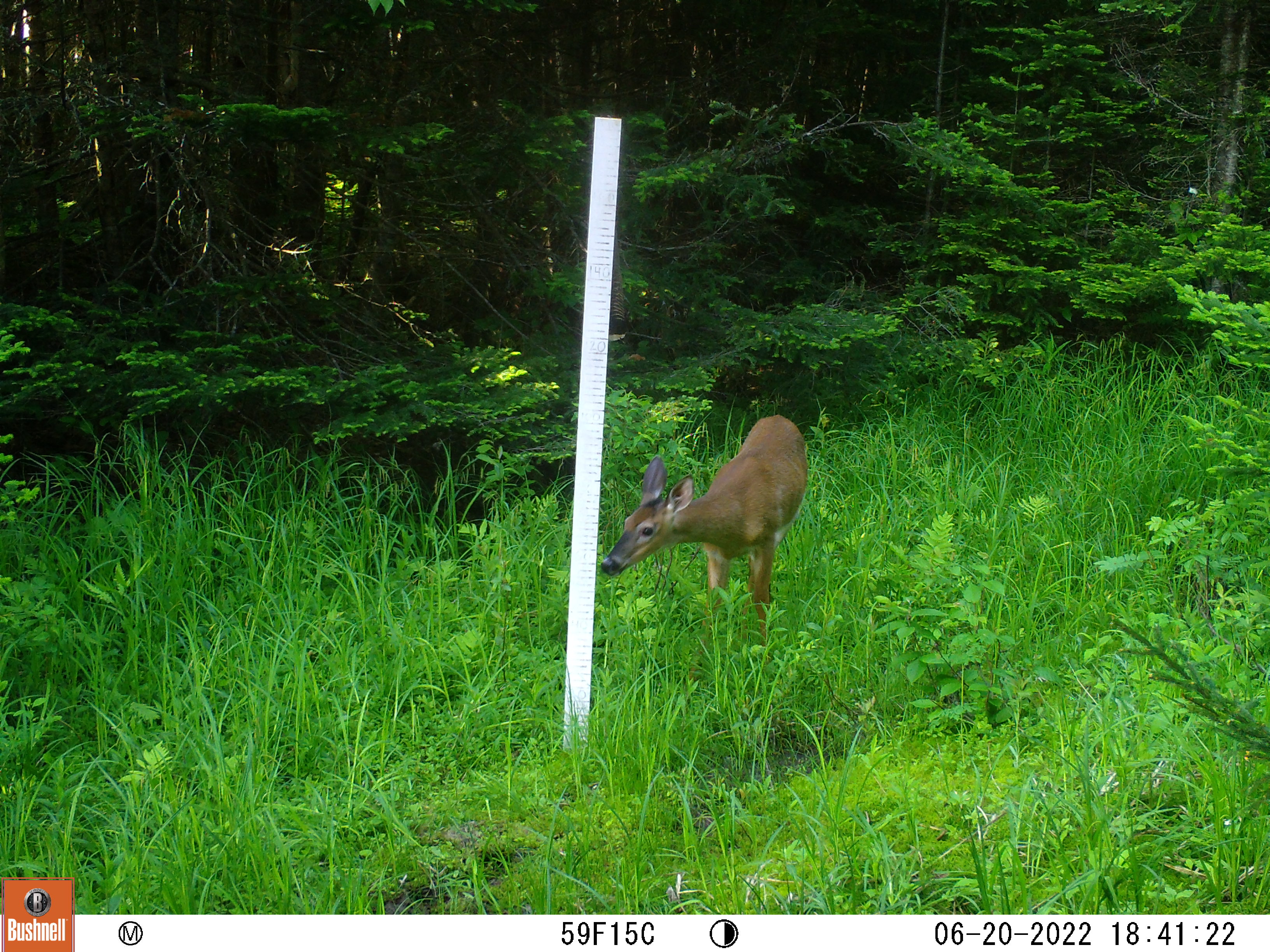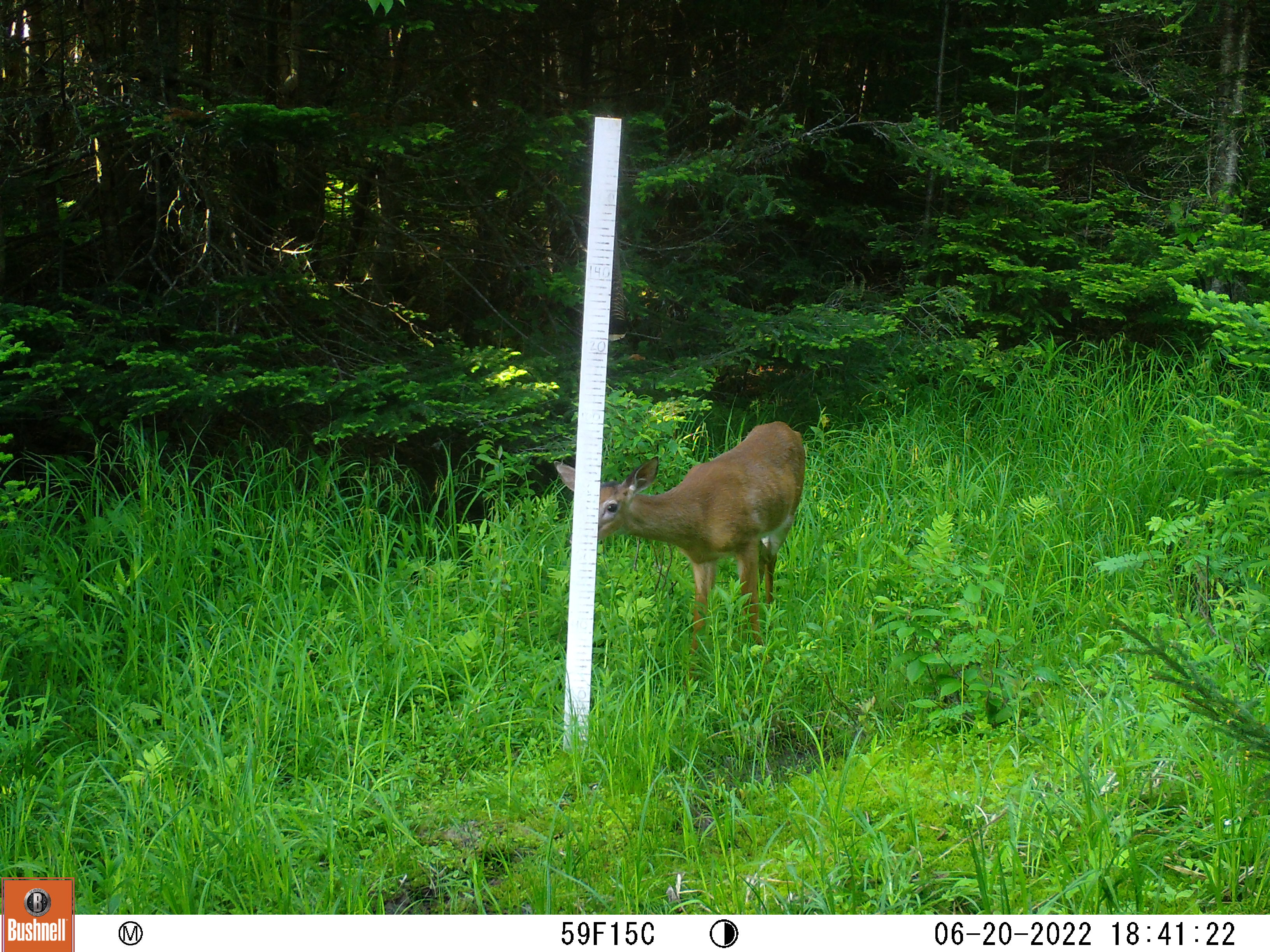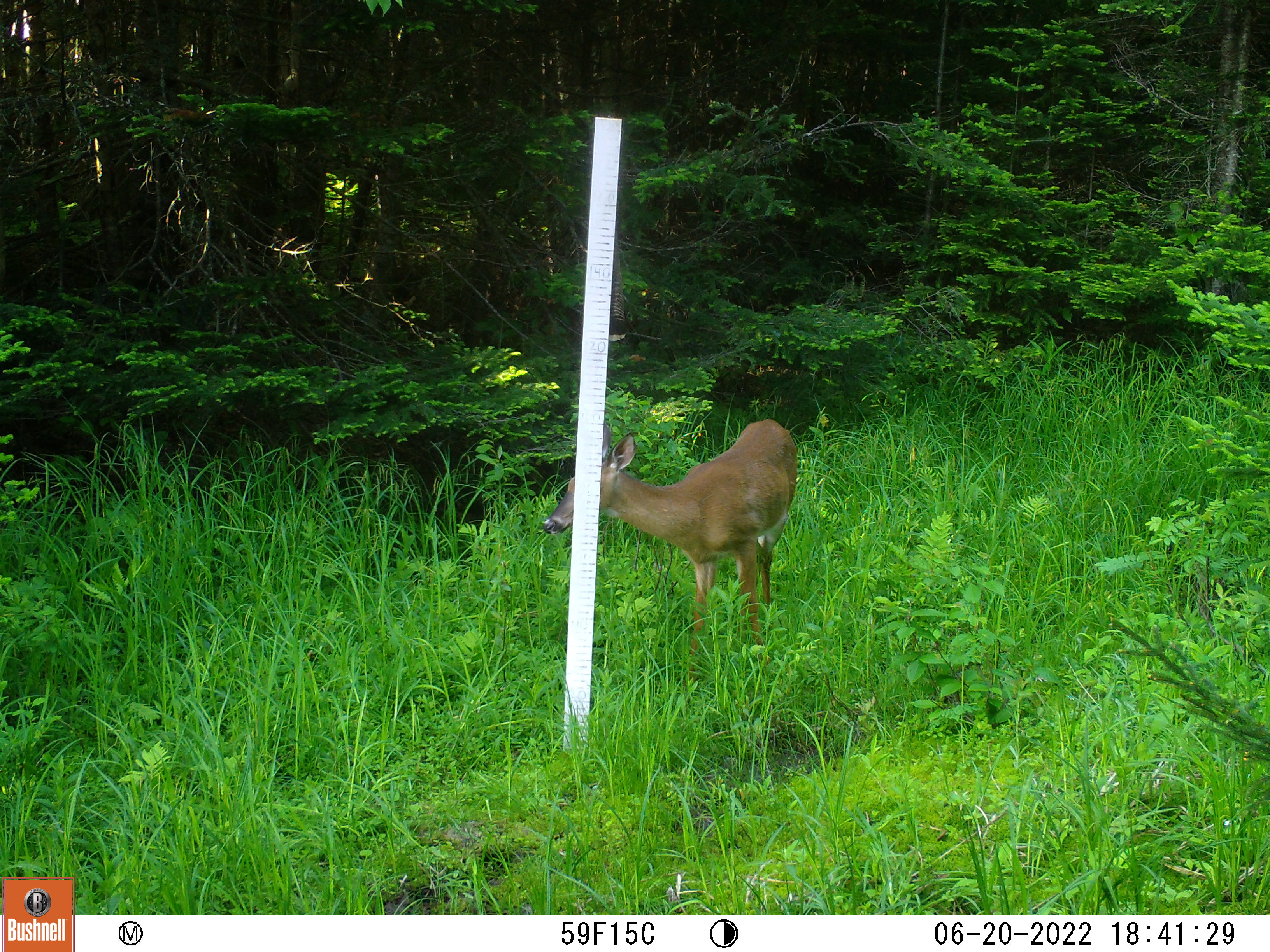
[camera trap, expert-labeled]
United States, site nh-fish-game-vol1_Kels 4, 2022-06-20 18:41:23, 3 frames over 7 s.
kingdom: Animalia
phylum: Chordata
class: Mammalia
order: Artiodactyla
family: Cervidae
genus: Odocoileus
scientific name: Odocoileus virginianus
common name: white-tailed deer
White-tailed deer (Odocoileus virginianus).